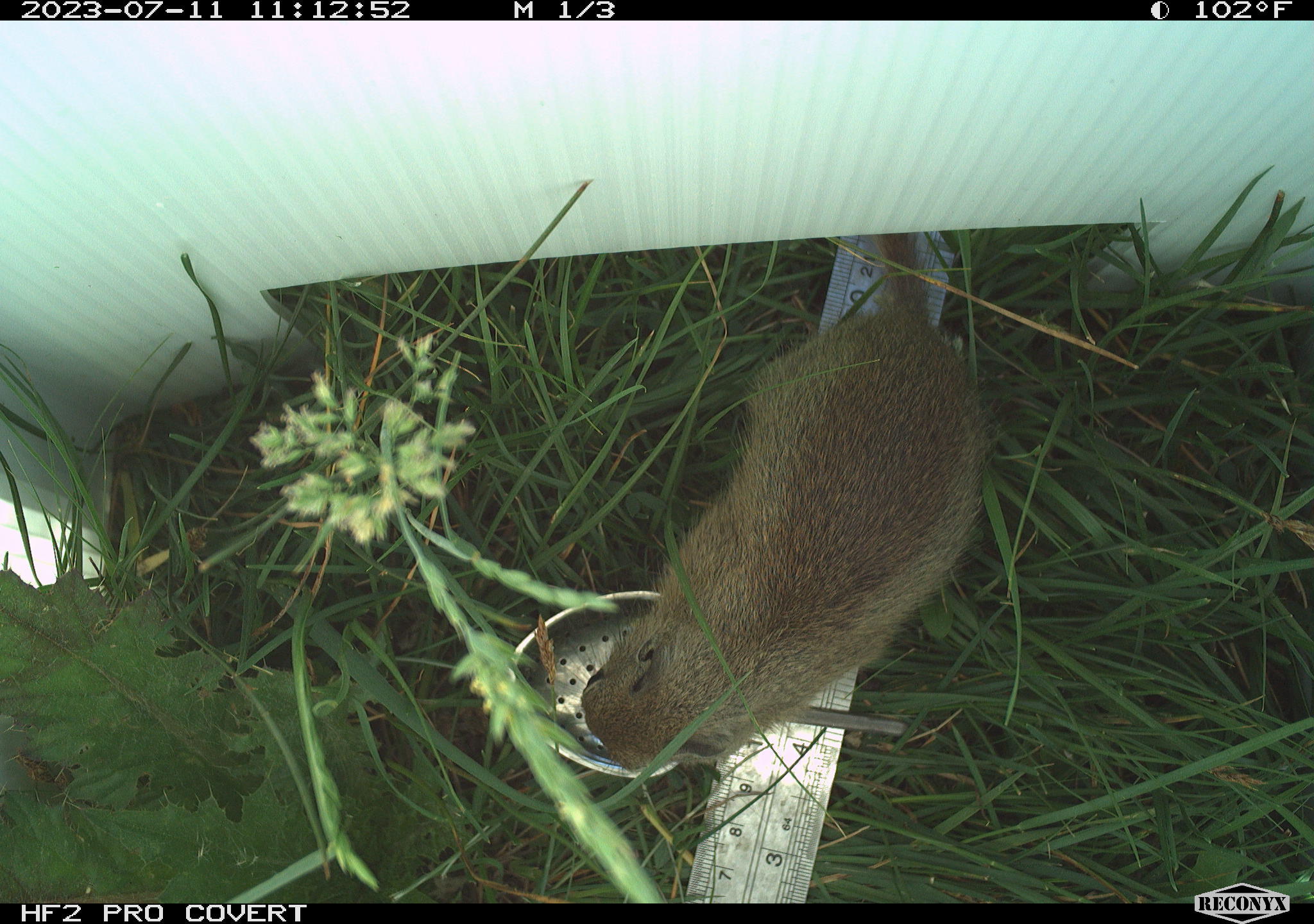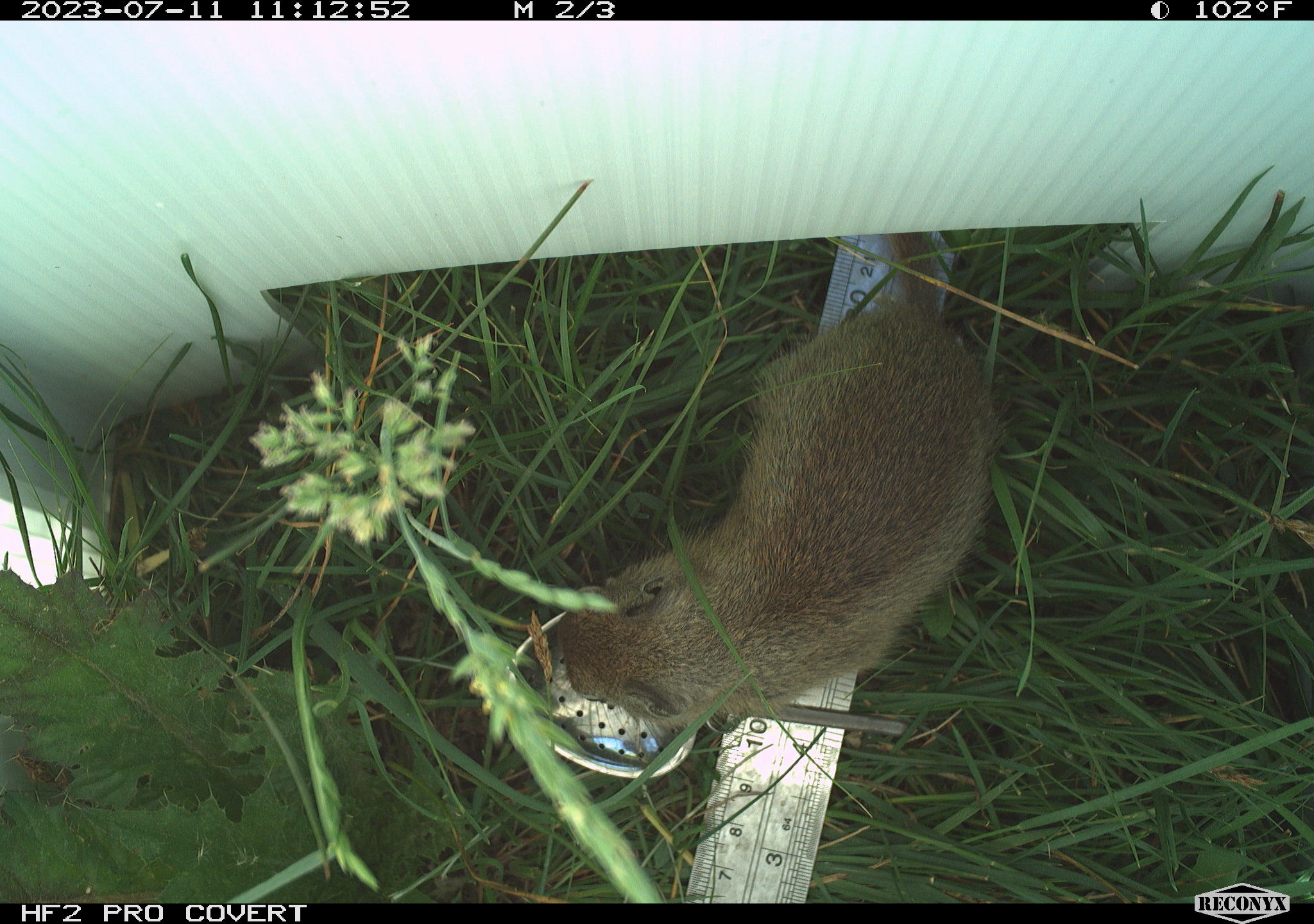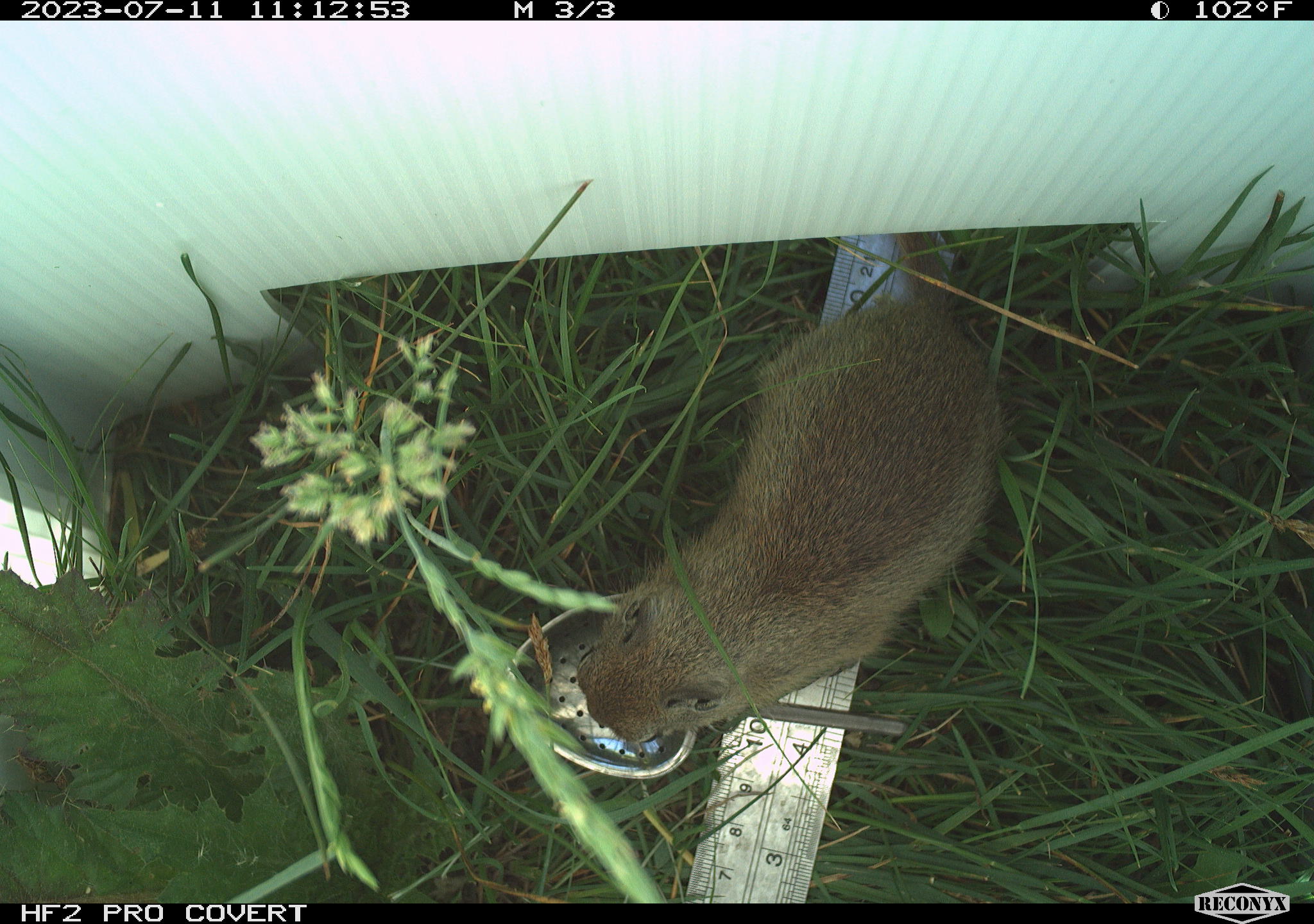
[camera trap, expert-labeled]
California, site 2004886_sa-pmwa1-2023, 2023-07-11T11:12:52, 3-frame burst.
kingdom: Animalia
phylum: Chordata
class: Mammalia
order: Rodentia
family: Sciuridae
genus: Urocitellus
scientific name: Urocitellus beldingi beldingi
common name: belding's ground squirrel